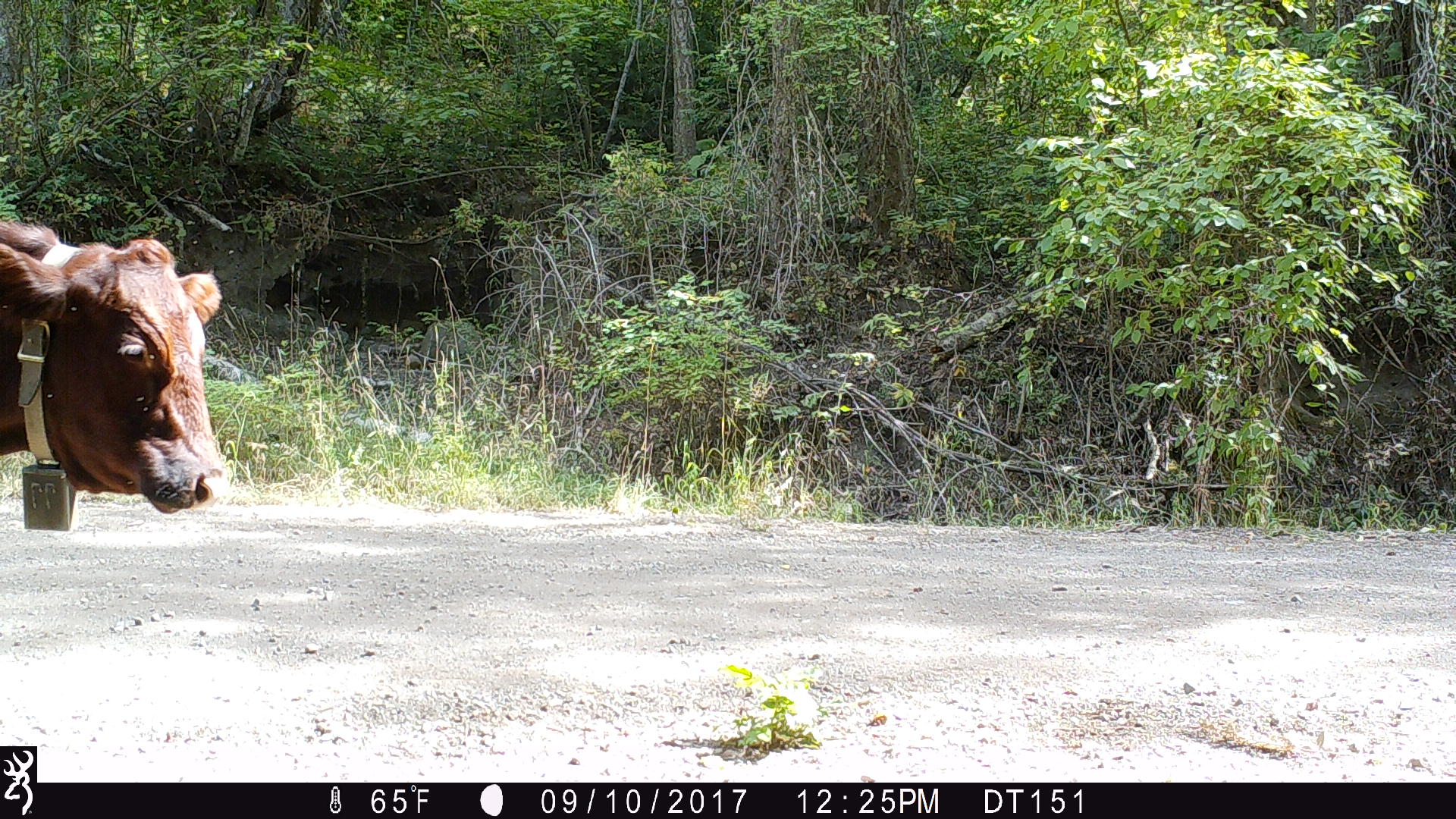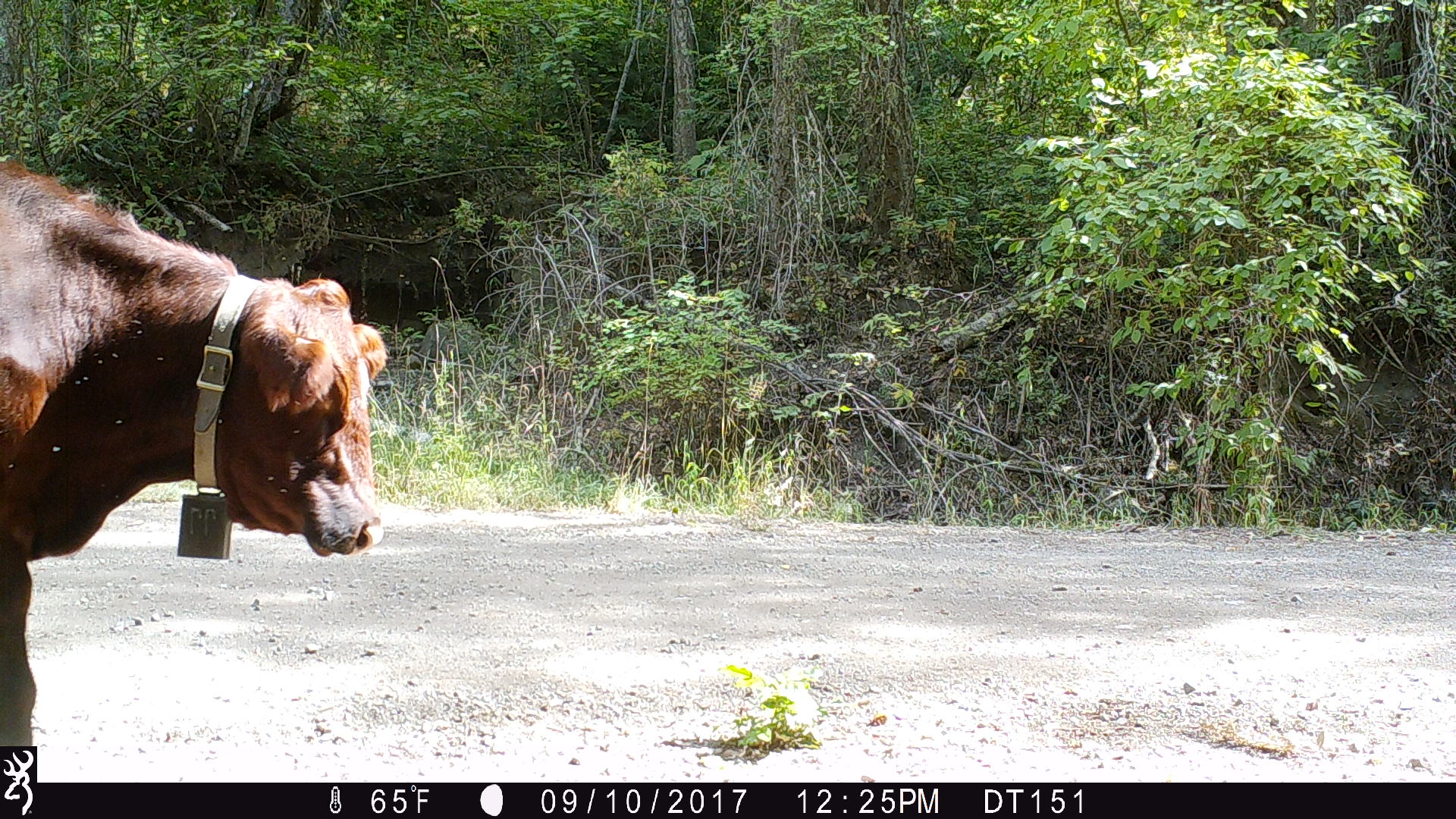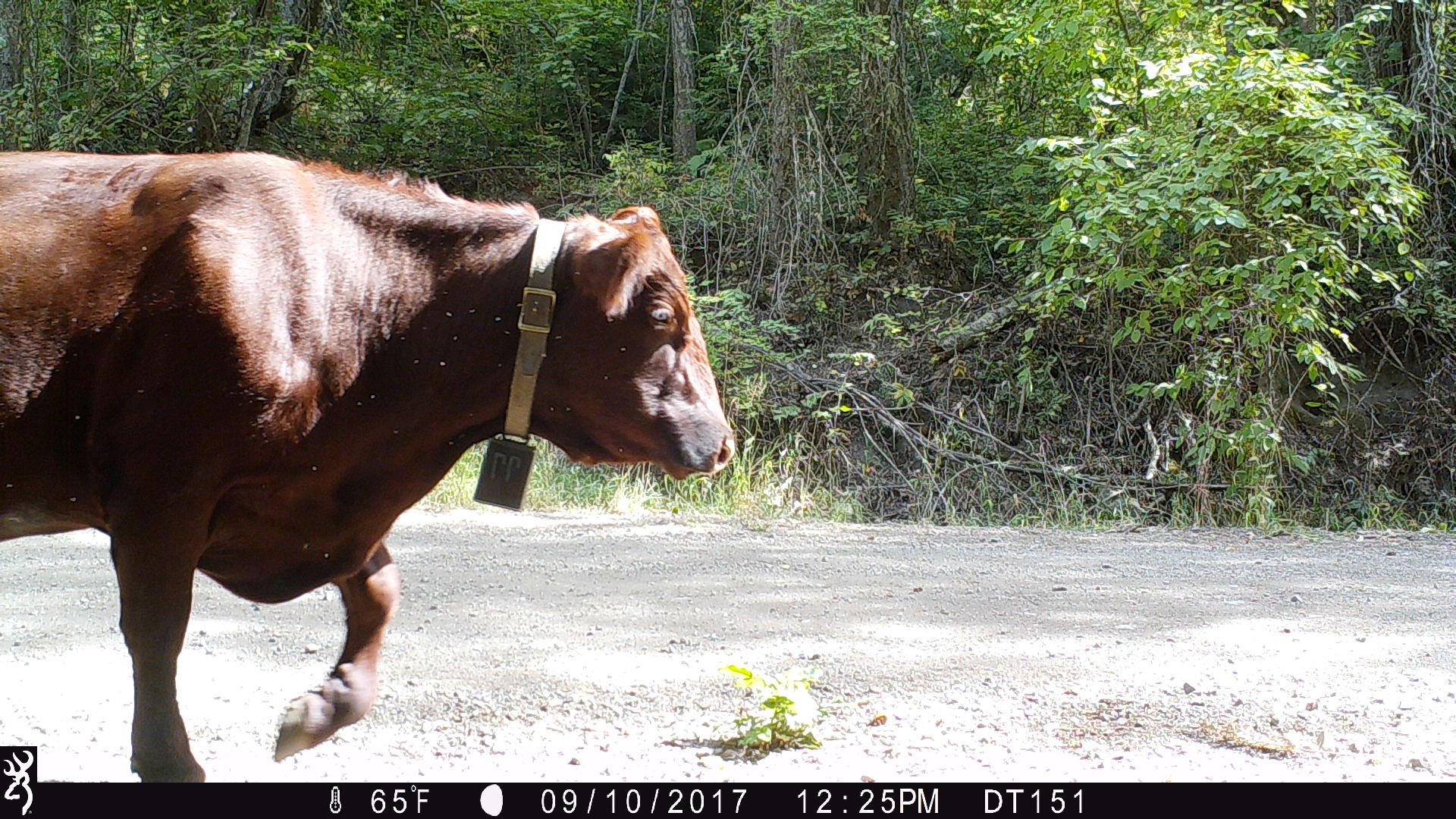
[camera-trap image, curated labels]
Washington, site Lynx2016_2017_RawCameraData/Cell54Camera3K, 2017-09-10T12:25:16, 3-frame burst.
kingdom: Animalia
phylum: Chordata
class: Mammalia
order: Artiodactyla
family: Bovidae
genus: Bos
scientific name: Bos taurus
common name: domestic cattle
Domestic cattle (Bos taurus). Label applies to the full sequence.